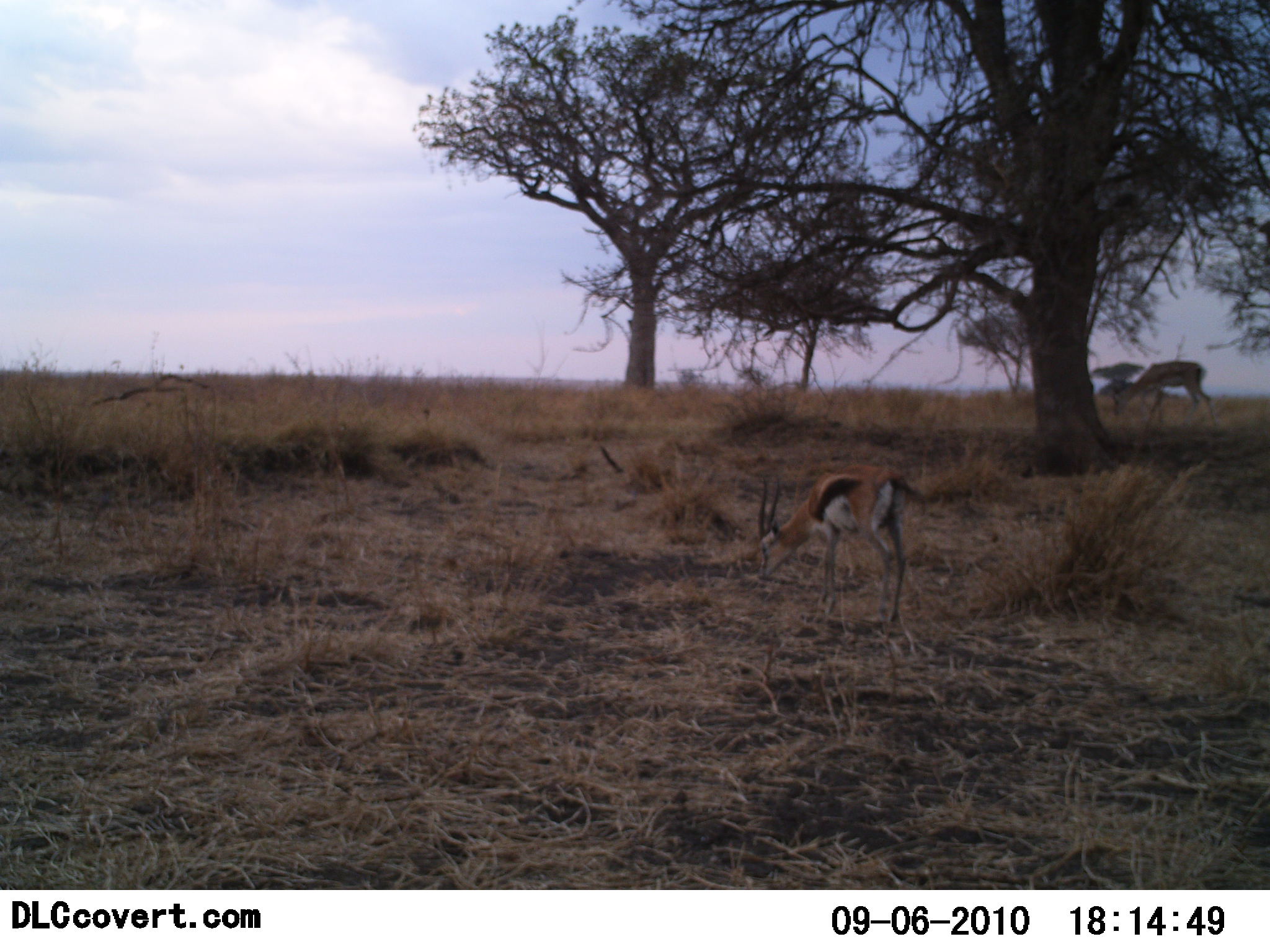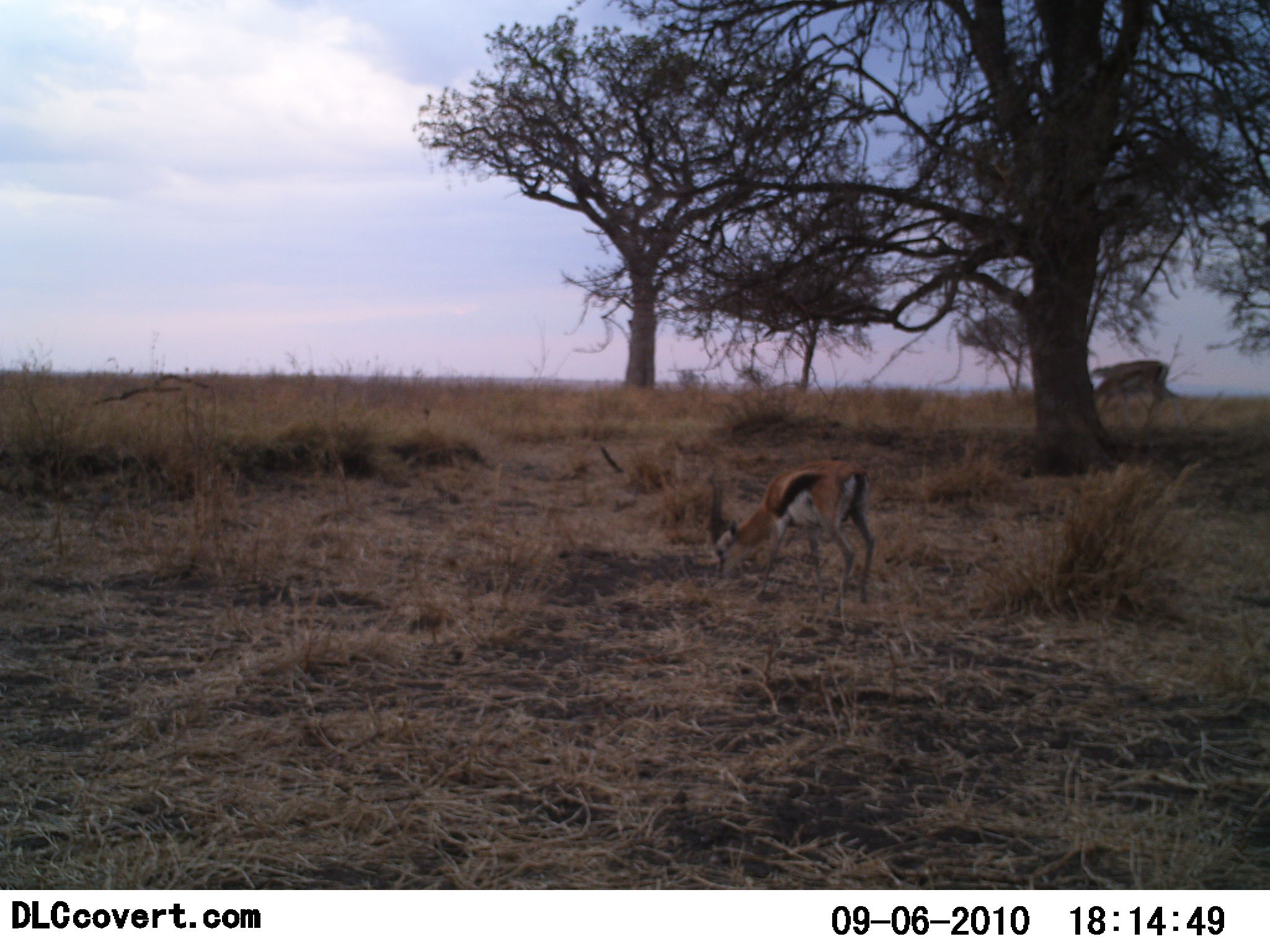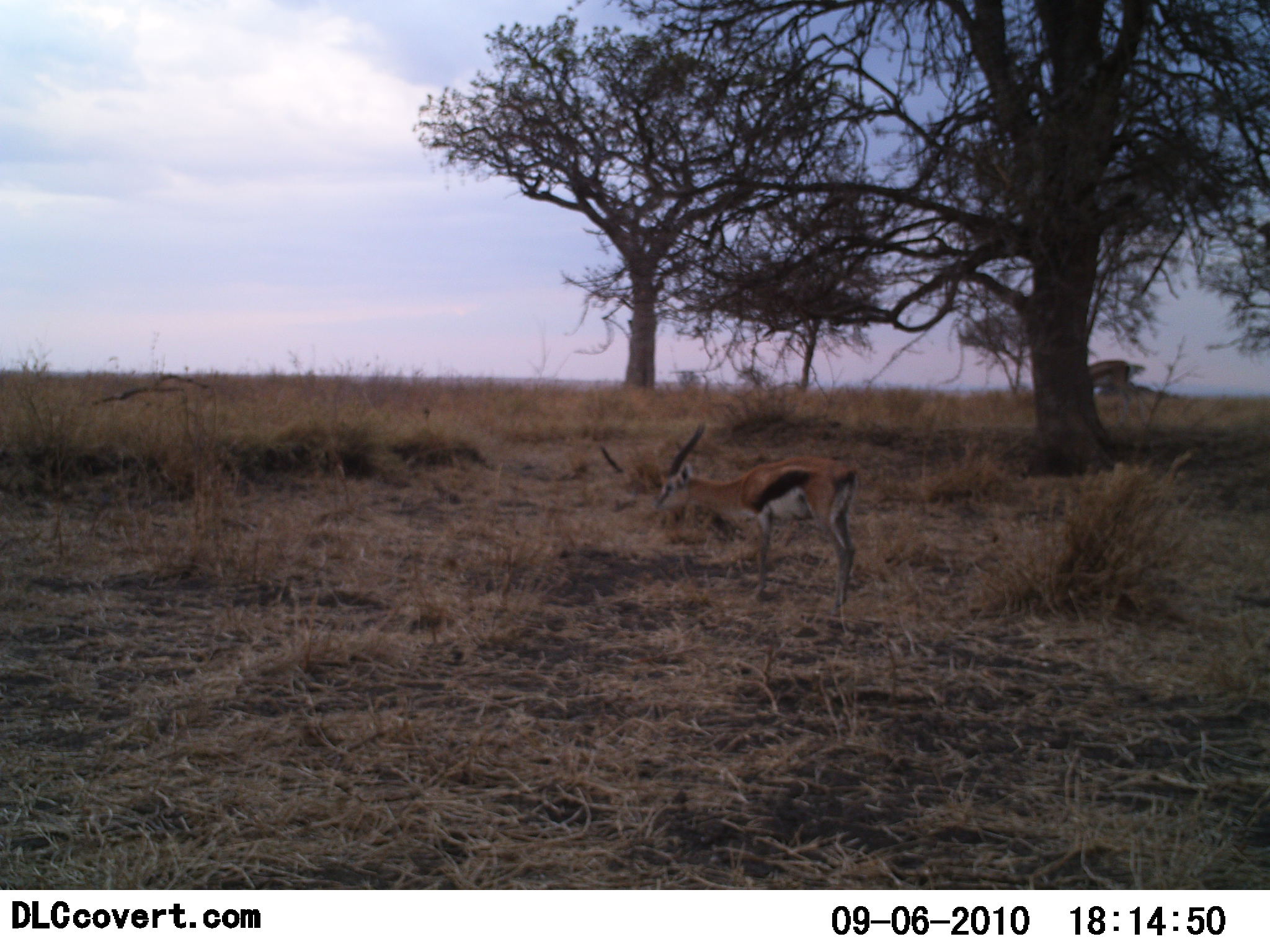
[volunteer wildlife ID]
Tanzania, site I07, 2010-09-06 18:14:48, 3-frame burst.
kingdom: Animalia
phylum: Chordata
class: Mammalia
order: Artiodactyla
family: Bovidae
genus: Eudorcas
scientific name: Eudorcas thomsonii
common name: thomson's gazelle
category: gazellethomsons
Gazellethomsons (thomson's gazelle) (Eudorcas thomsonii), count 2. Behavior (volunteer vote fractions): standing 14%, resting 0%, moving 50%, interacting 0%. Young present (vote fraction): 0%. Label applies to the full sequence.